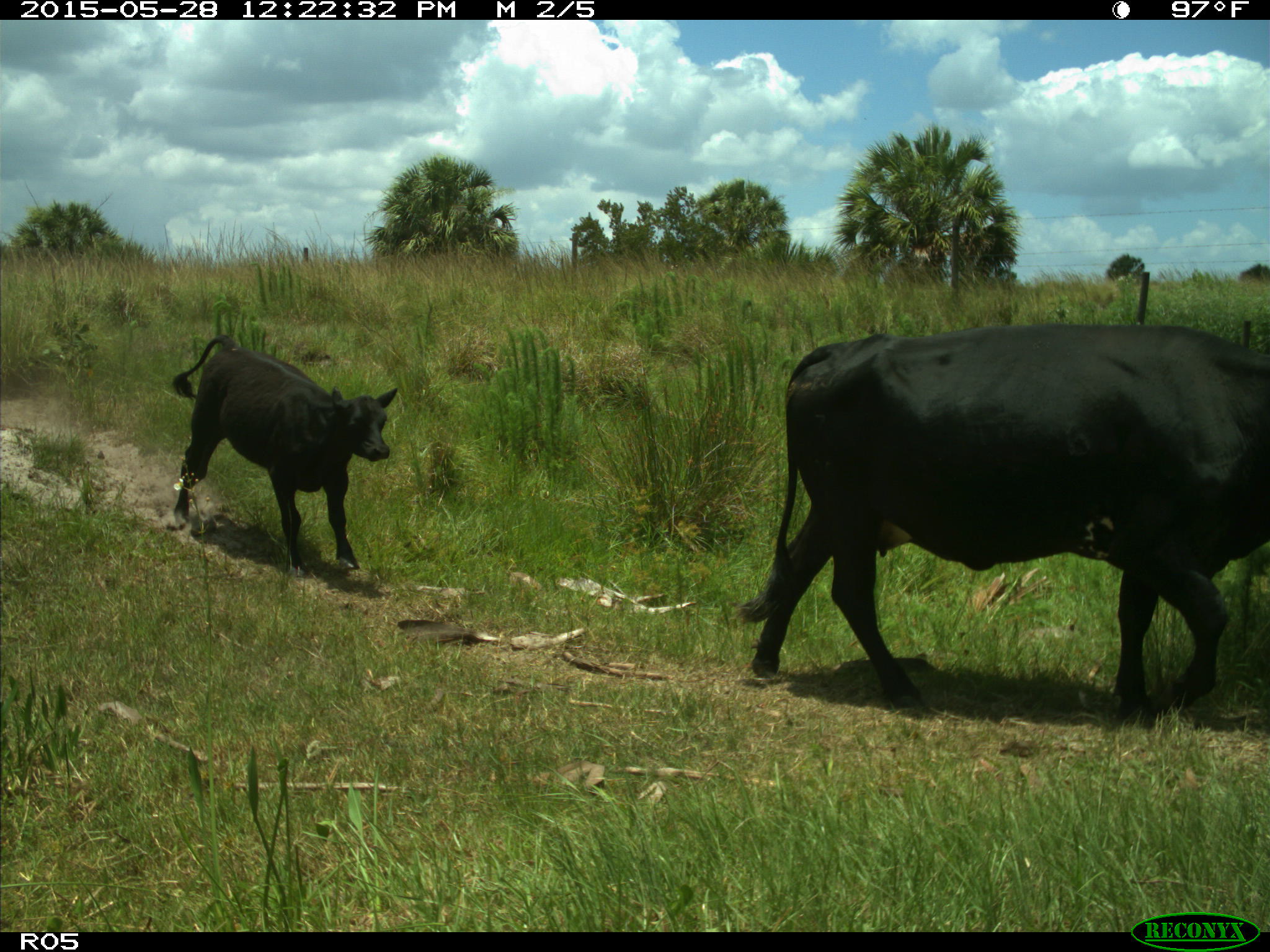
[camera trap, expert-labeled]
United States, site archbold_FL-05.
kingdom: Animalia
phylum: Chordata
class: Mammalia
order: Artiodactyla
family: Bovidae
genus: Bos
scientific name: Bos taurus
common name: domestic cow